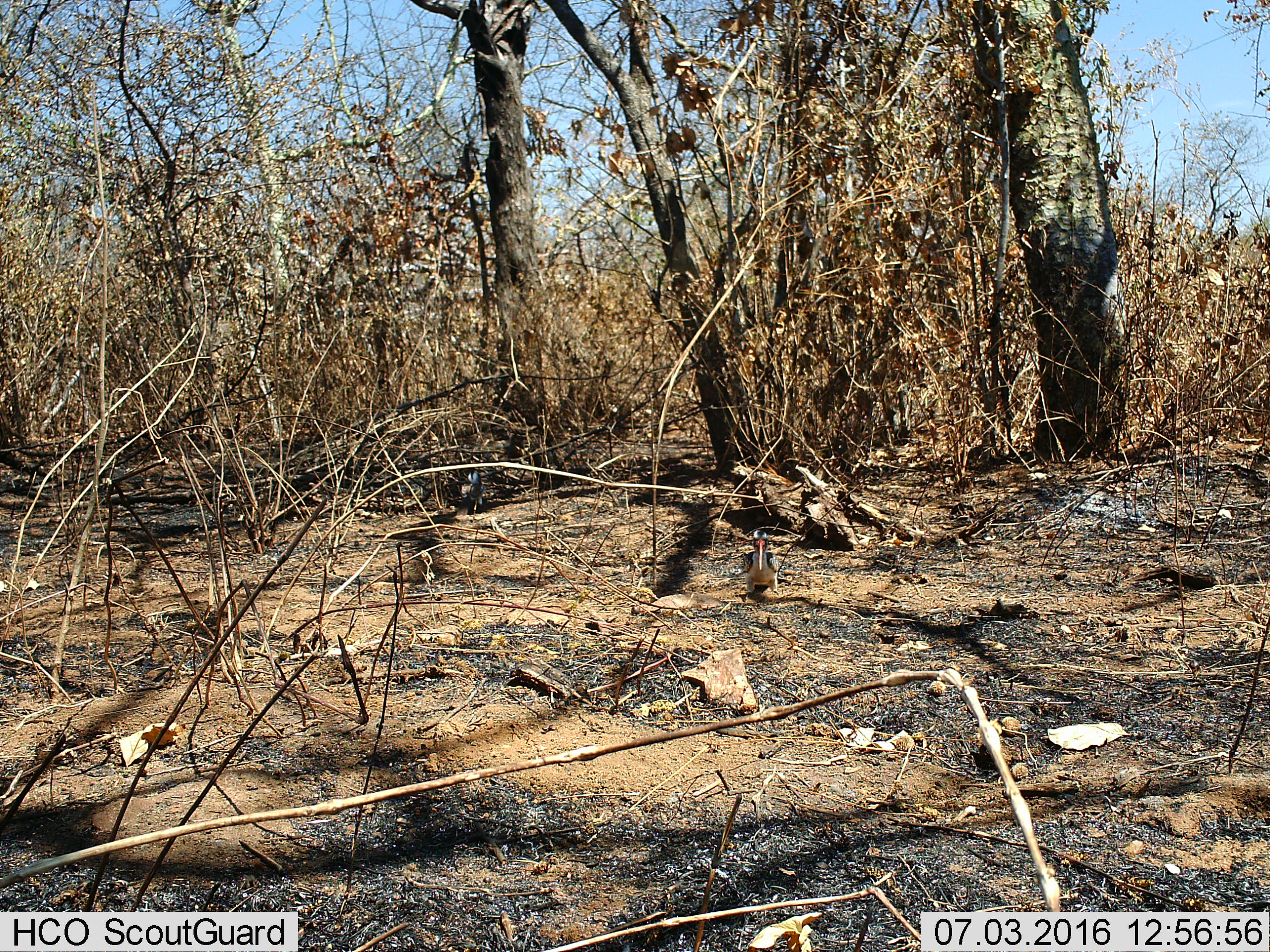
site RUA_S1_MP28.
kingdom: Animalia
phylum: Chordata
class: Aves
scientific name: Aves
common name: bird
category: birdother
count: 1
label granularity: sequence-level